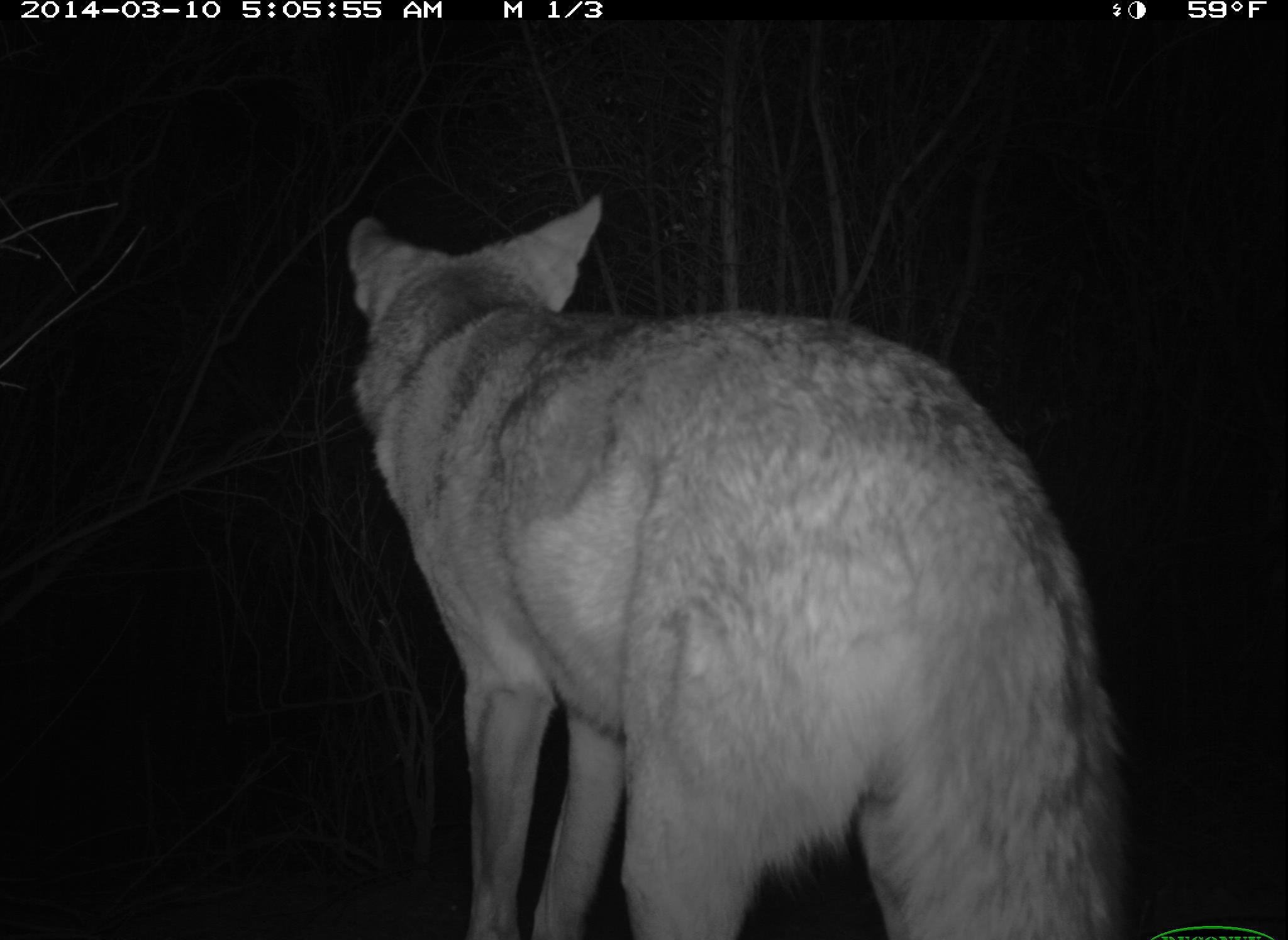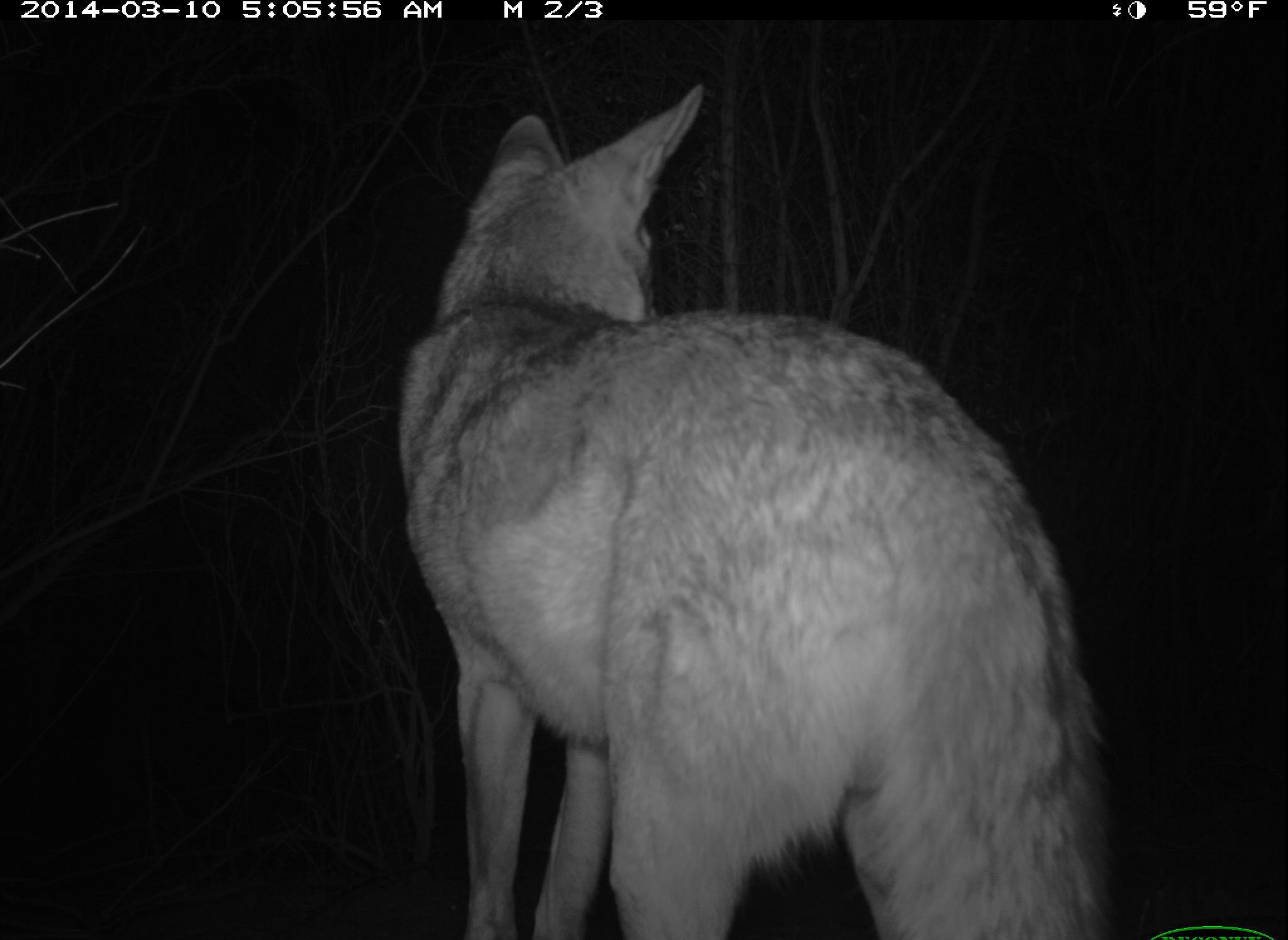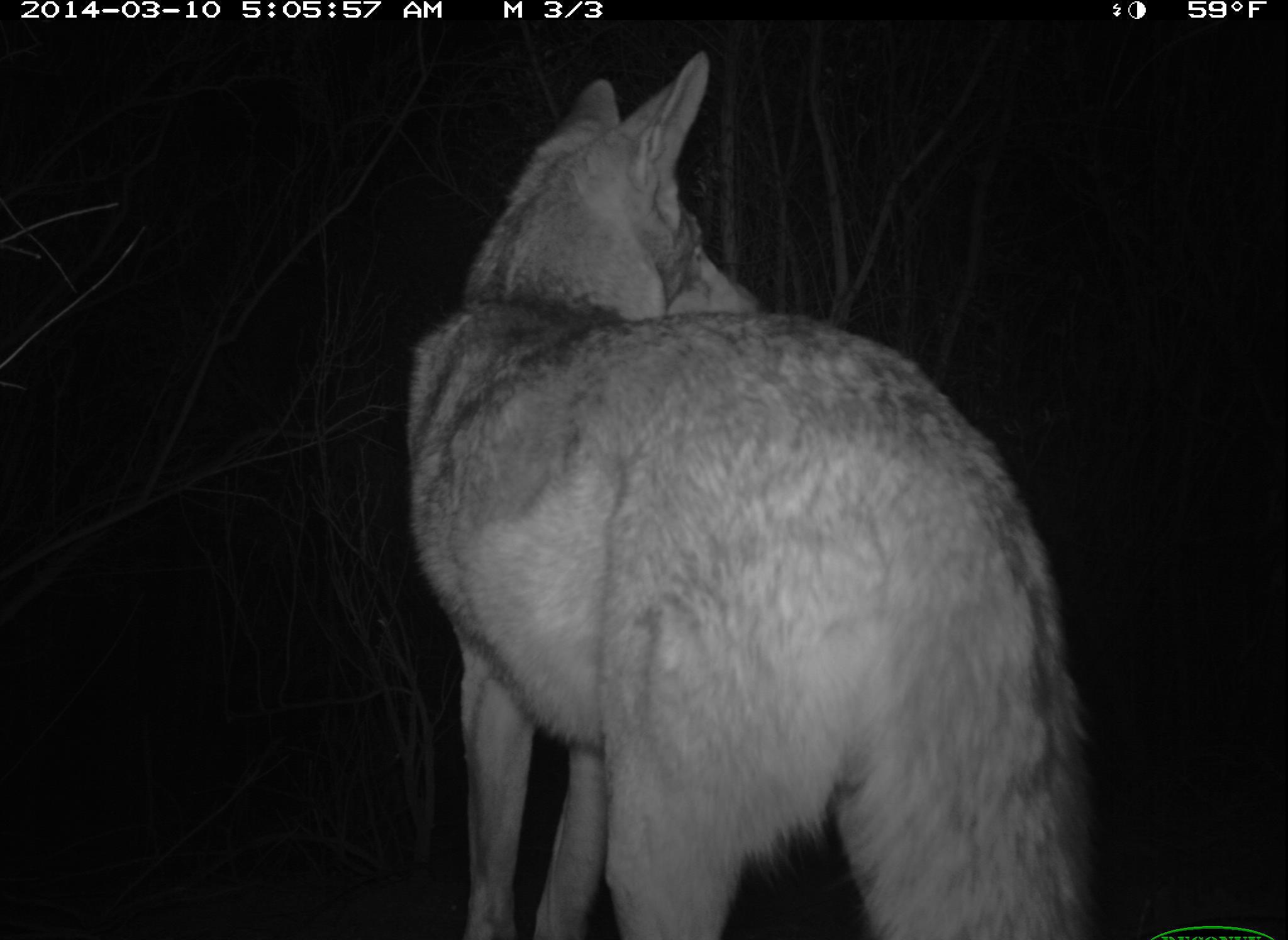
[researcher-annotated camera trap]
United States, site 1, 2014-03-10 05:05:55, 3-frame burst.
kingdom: Animalia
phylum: Chordata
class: Mammalia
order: Carnivora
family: Canidae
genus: Canis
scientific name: Canis latrans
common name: coyote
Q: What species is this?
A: Coyote (Canis latrans).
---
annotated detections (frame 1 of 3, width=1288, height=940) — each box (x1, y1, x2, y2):
coyote: (345, 193, 1141, 940)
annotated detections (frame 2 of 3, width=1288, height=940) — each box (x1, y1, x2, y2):
coyote: (397, 83, 1116, 940)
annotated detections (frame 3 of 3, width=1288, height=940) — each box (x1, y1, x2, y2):
coyote: (405, 50, 1097, 940)